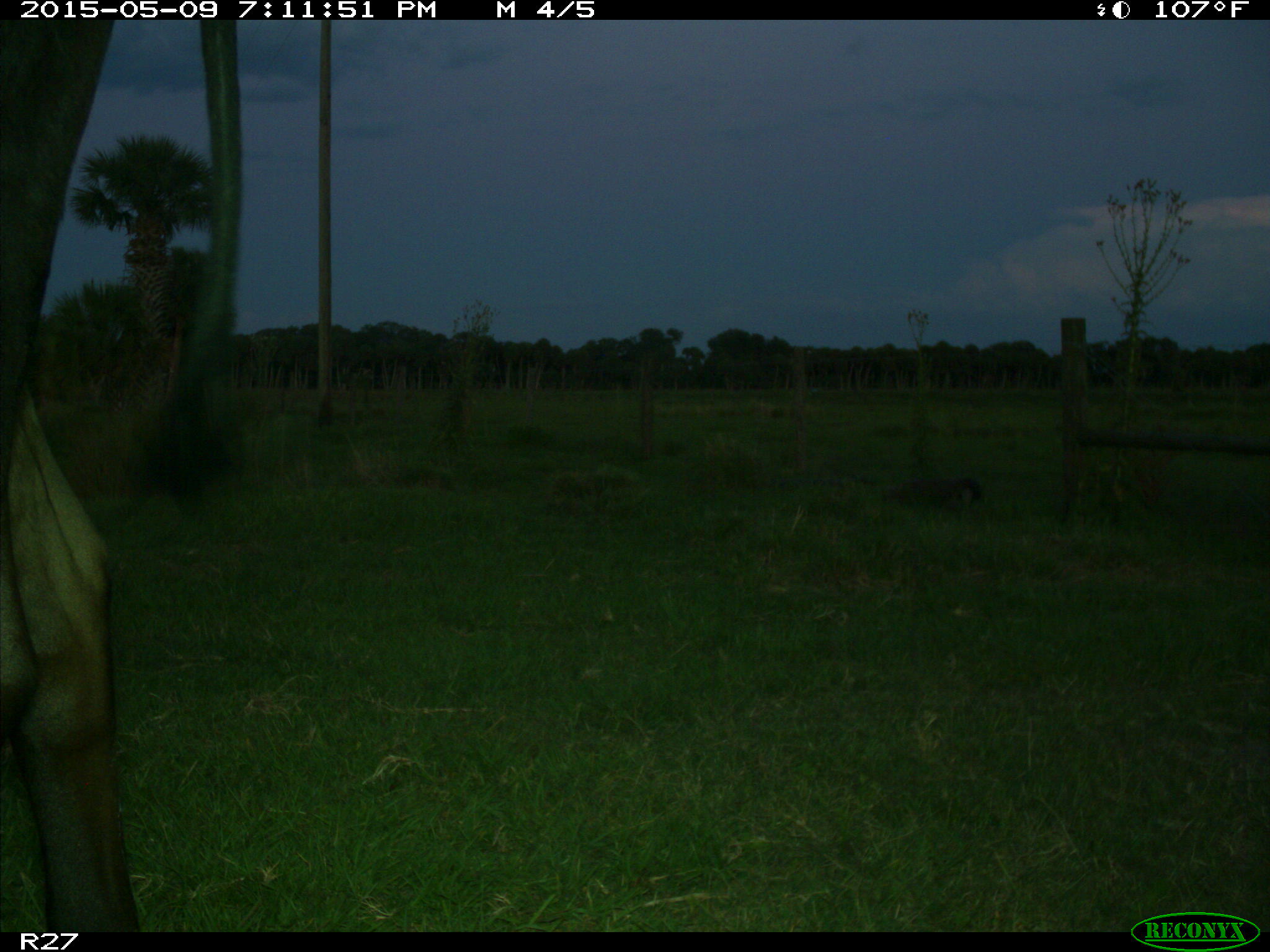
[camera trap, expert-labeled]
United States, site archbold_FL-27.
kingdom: Animalia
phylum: Chordata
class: Mammalia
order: Artiodactyla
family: Bovidae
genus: Bos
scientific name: Bos taurus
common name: domestic cow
Bos taurus (domestic cow).